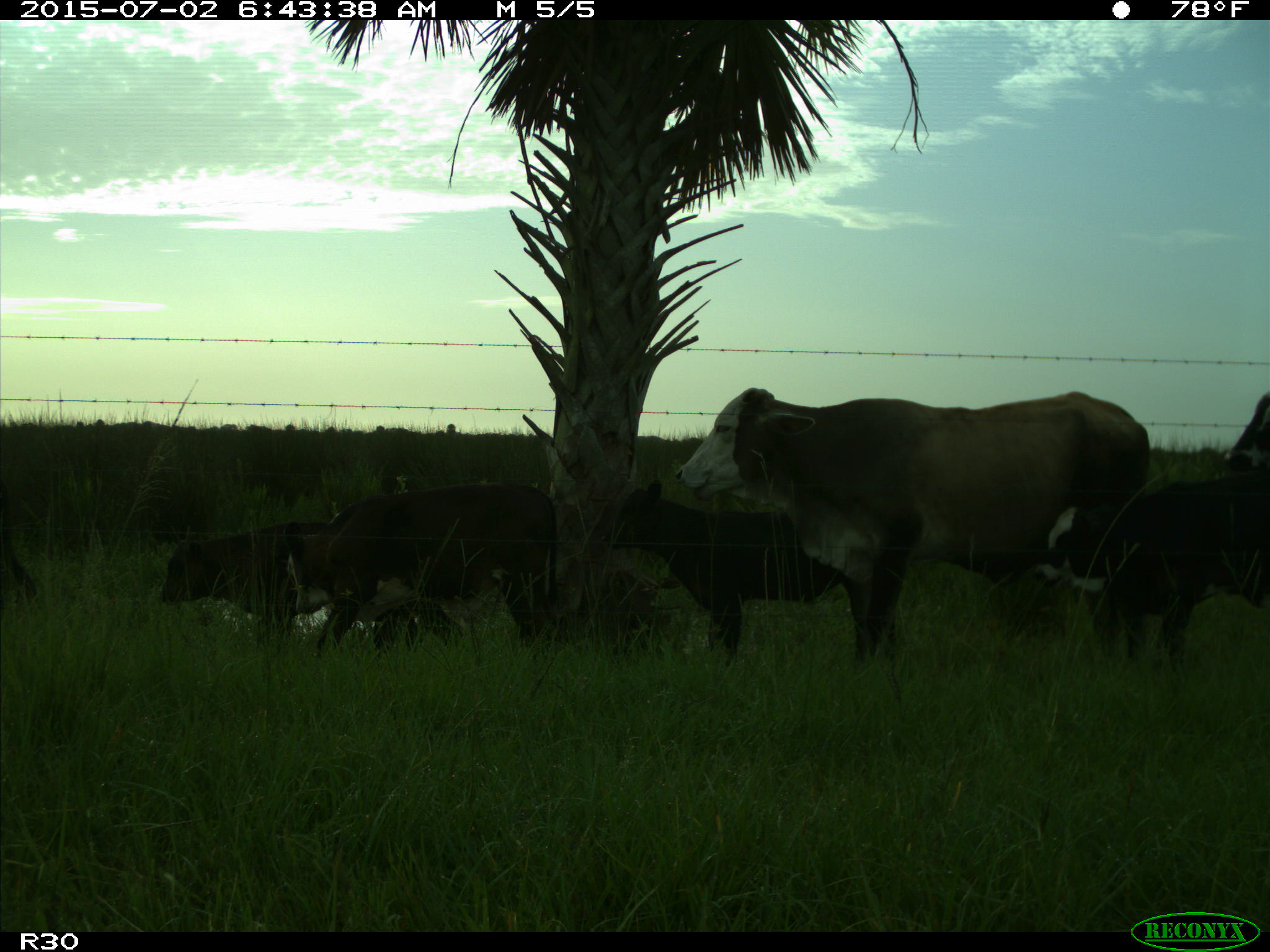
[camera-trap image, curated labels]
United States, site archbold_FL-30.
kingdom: Animalia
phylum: Chordata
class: Mammalia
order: Artiodactyla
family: Bovidae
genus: Bos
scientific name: Bos taurus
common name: domestic cow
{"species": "Bos taurus (domestic cow)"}